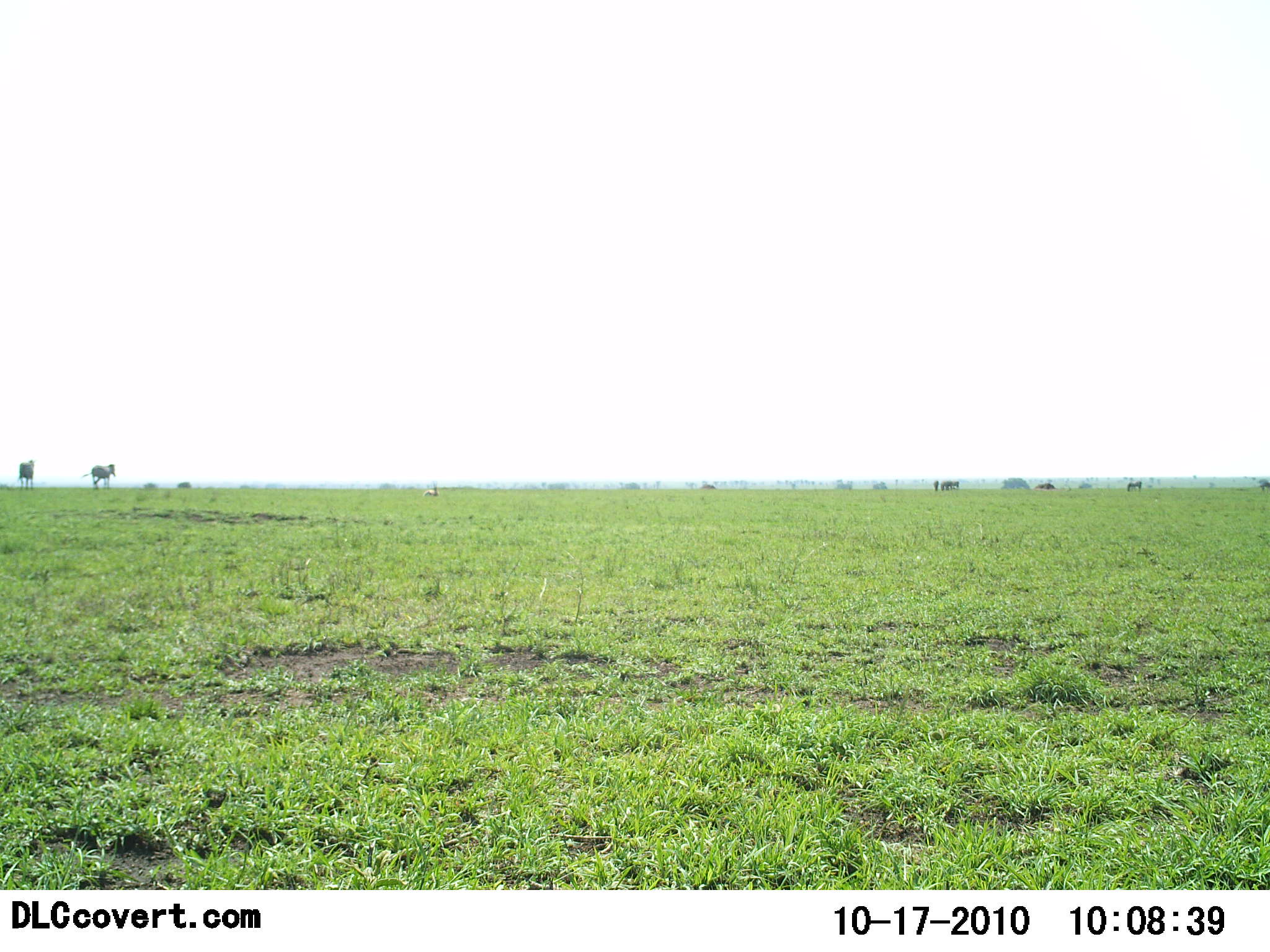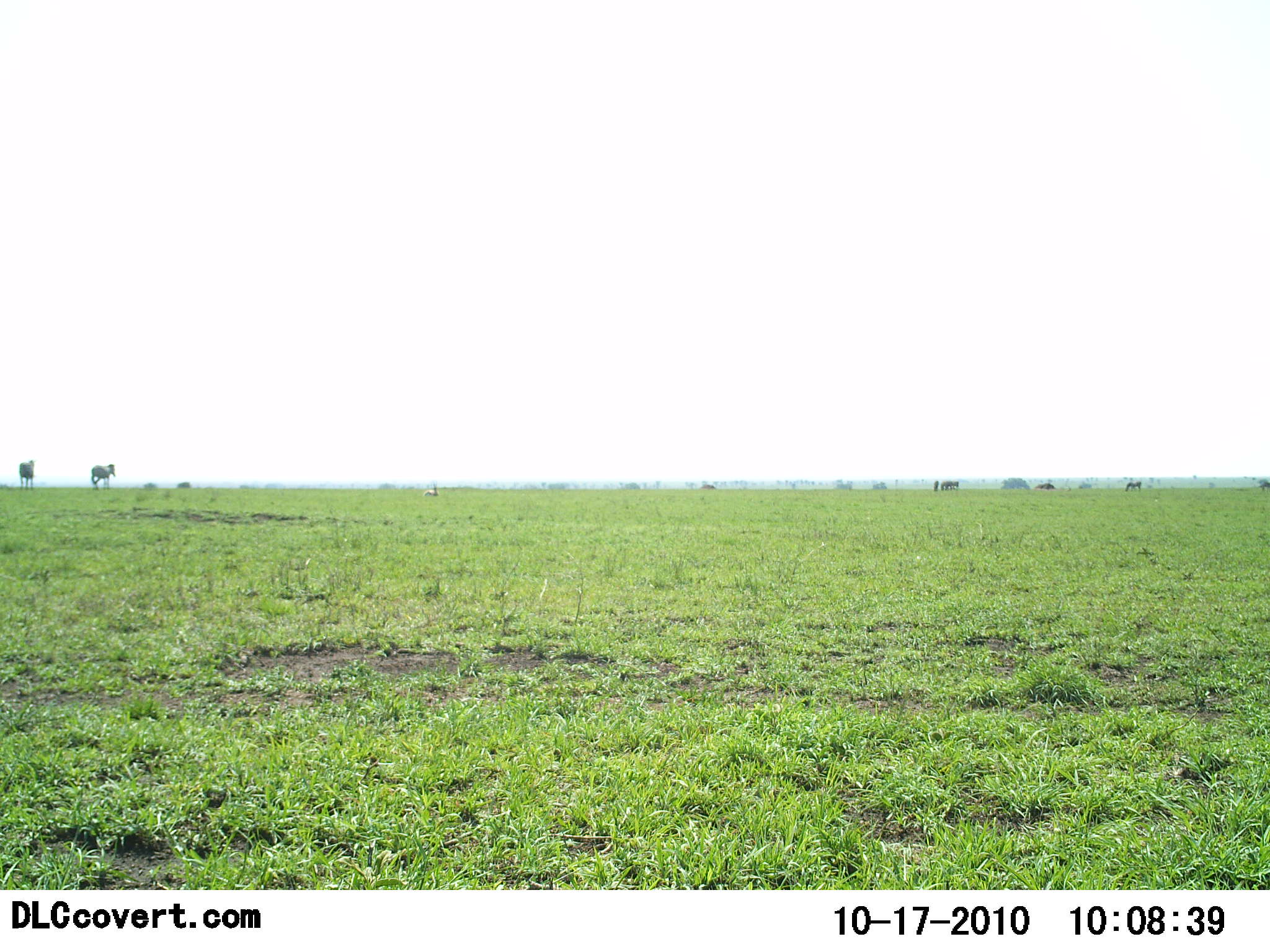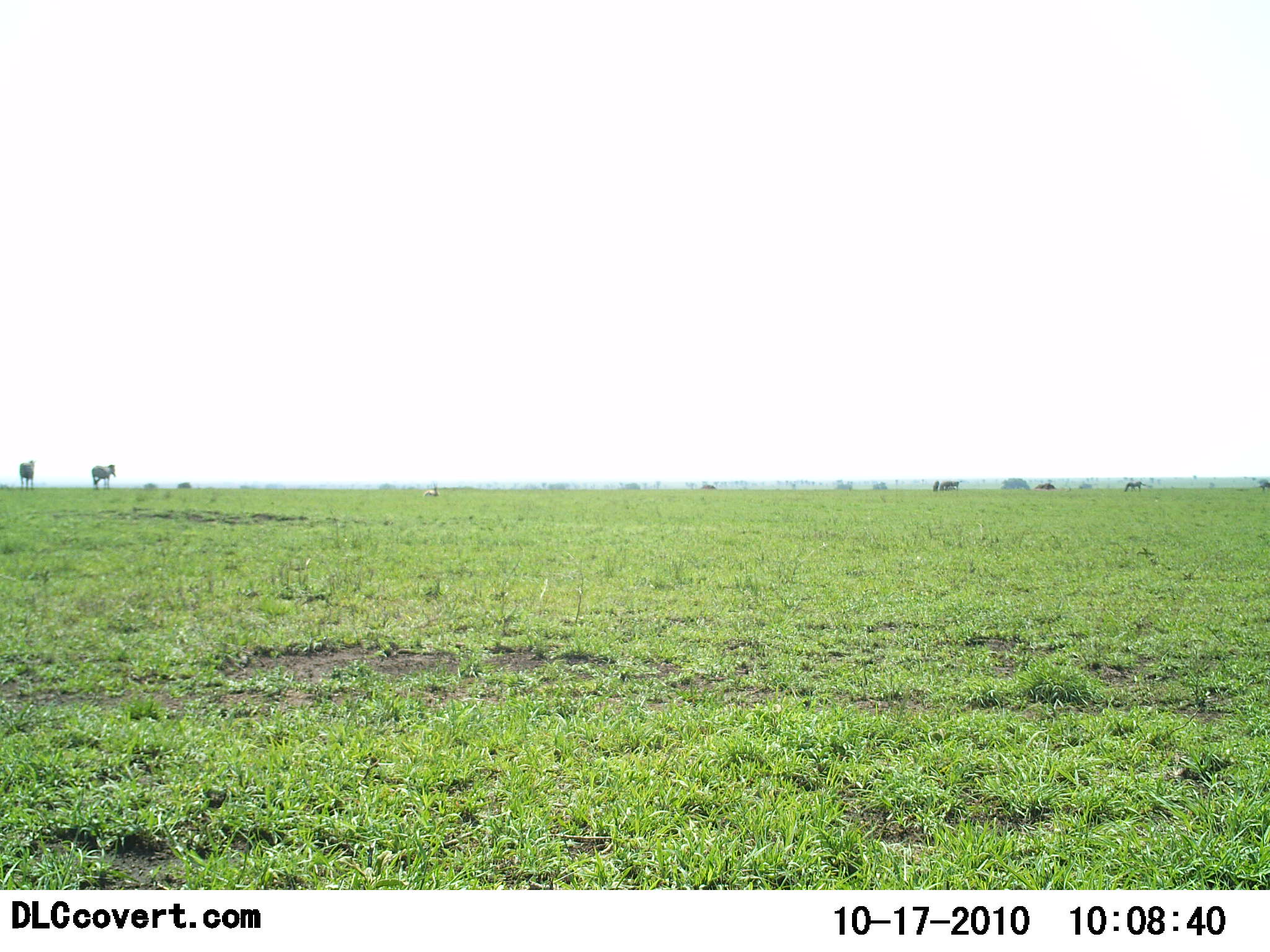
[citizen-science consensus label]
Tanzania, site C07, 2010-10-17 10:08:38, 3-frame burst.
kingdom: Animalia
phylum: Chordata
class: Mammalia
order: Perissodactyla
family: Equidae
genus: Equus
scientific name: Equus quagga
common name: plains zebra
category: zebra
Zebra (plains zebra) (Equus quagga), count 2. Behavior (volunteer vote fractions): standing 89%, resting 0%, moving 11%, interacting 0%. Young present (vote fraction): 11%. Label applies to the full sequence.